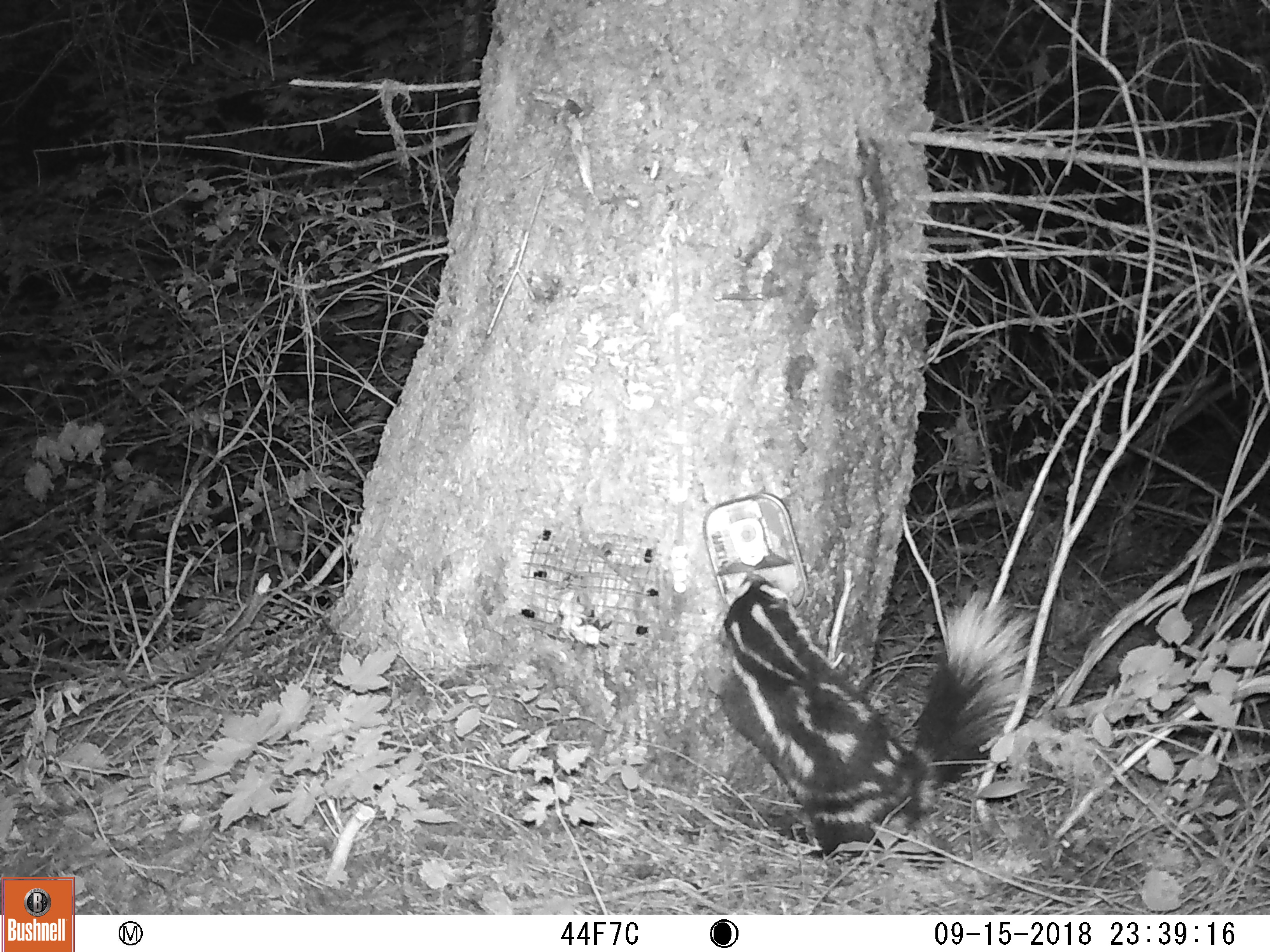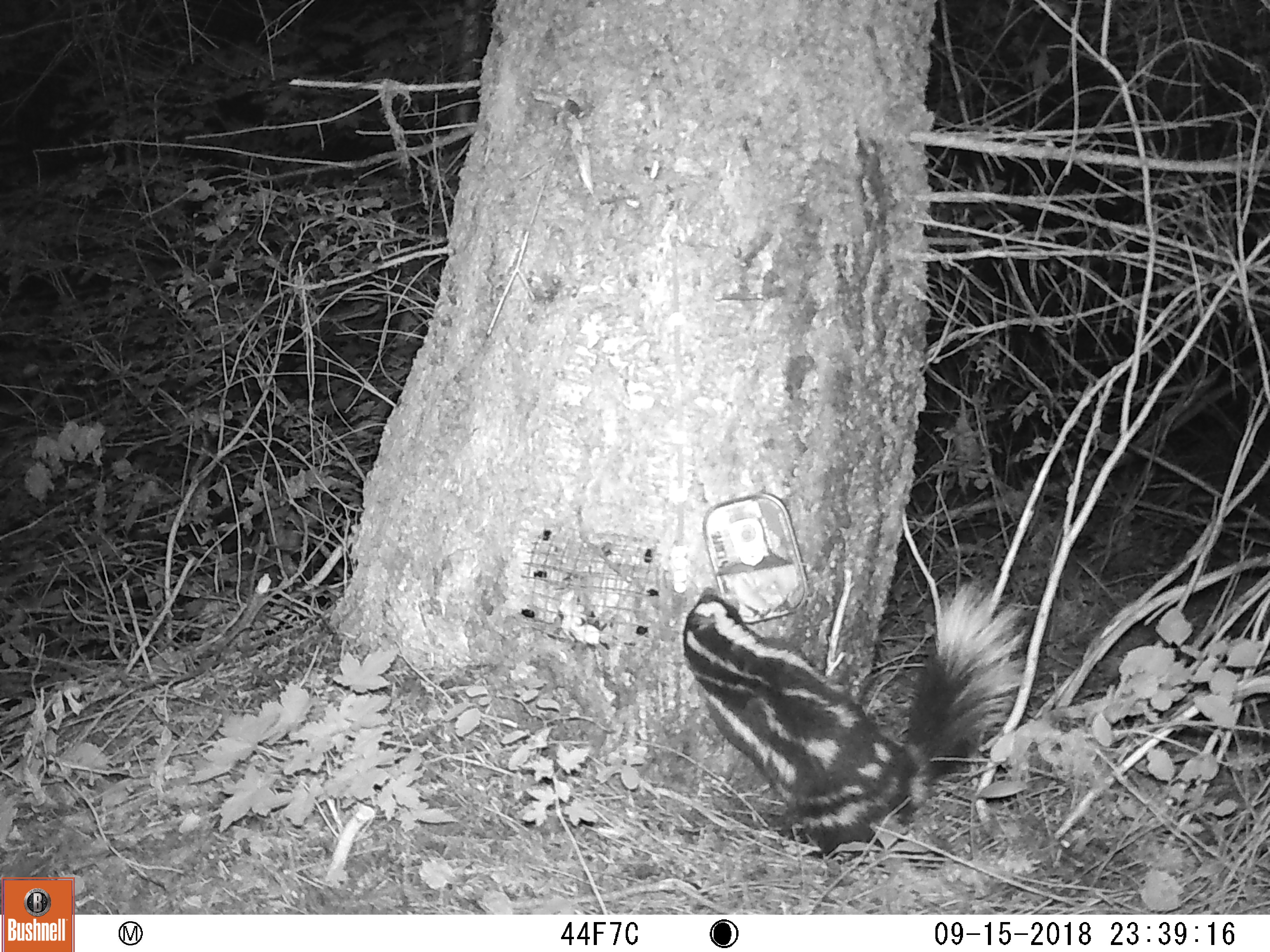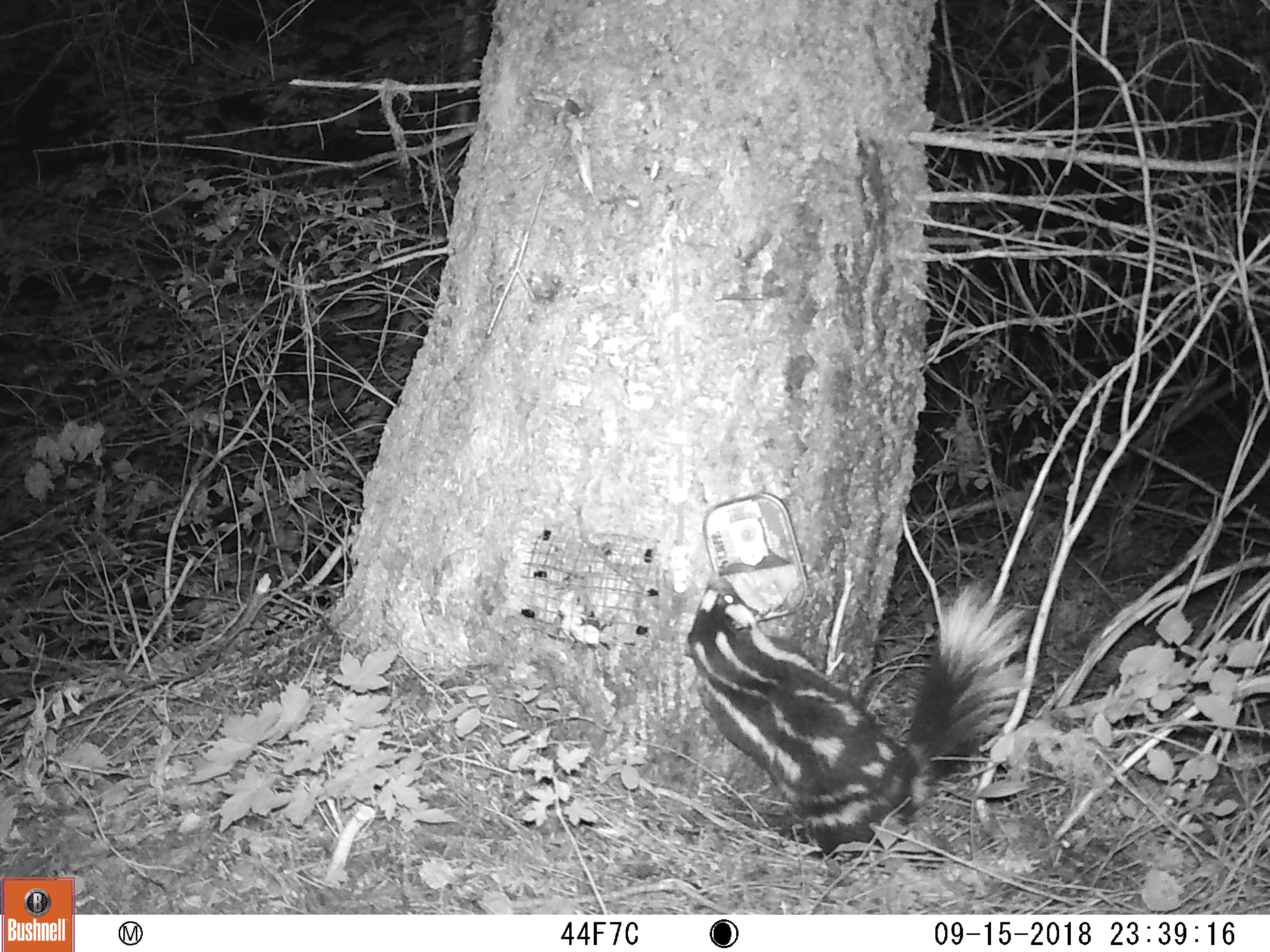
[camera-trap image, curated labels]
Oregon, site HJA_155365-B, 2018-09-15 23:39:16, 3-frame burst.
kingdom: Animalia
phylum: Chordata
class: Mammalia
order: Carnivora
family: Mephitidae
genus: Spilogale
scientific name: Spilogale gracilis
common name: western spotted skunk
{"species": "western spotted skunk (Spilogale gracilis)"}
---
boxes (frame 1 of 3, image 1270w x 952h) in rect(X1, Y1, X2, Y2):
western spotted skunk: rect(685, 514, 1040, 865)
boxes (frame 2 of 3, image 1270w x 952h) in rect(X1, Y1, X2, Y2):
western spotted skunk: rect(669, 567, 1046, 859)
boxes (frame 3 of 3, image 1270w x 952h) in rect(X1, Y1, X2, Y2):
western spotted skunk: rect(675, 559, 1041, 874)